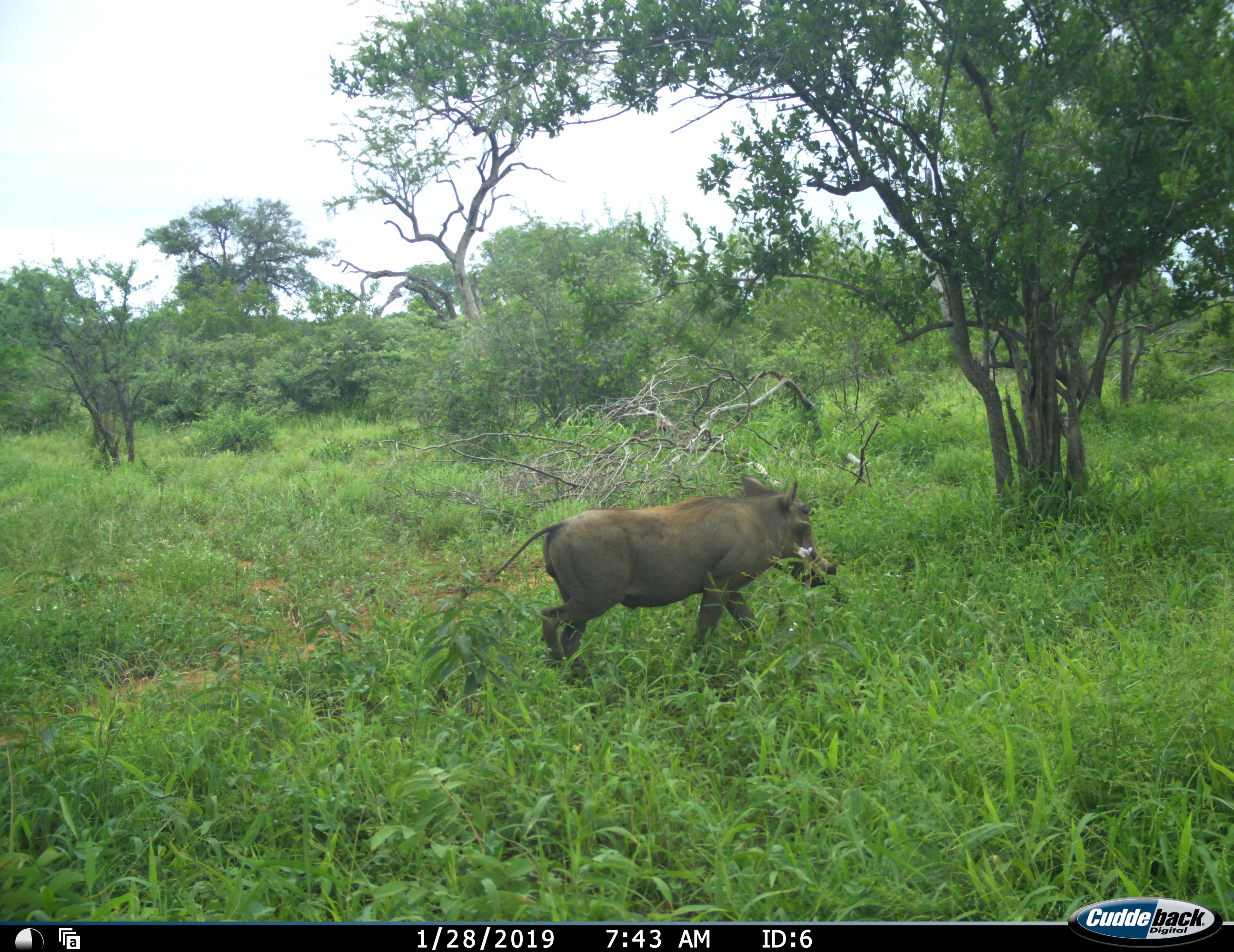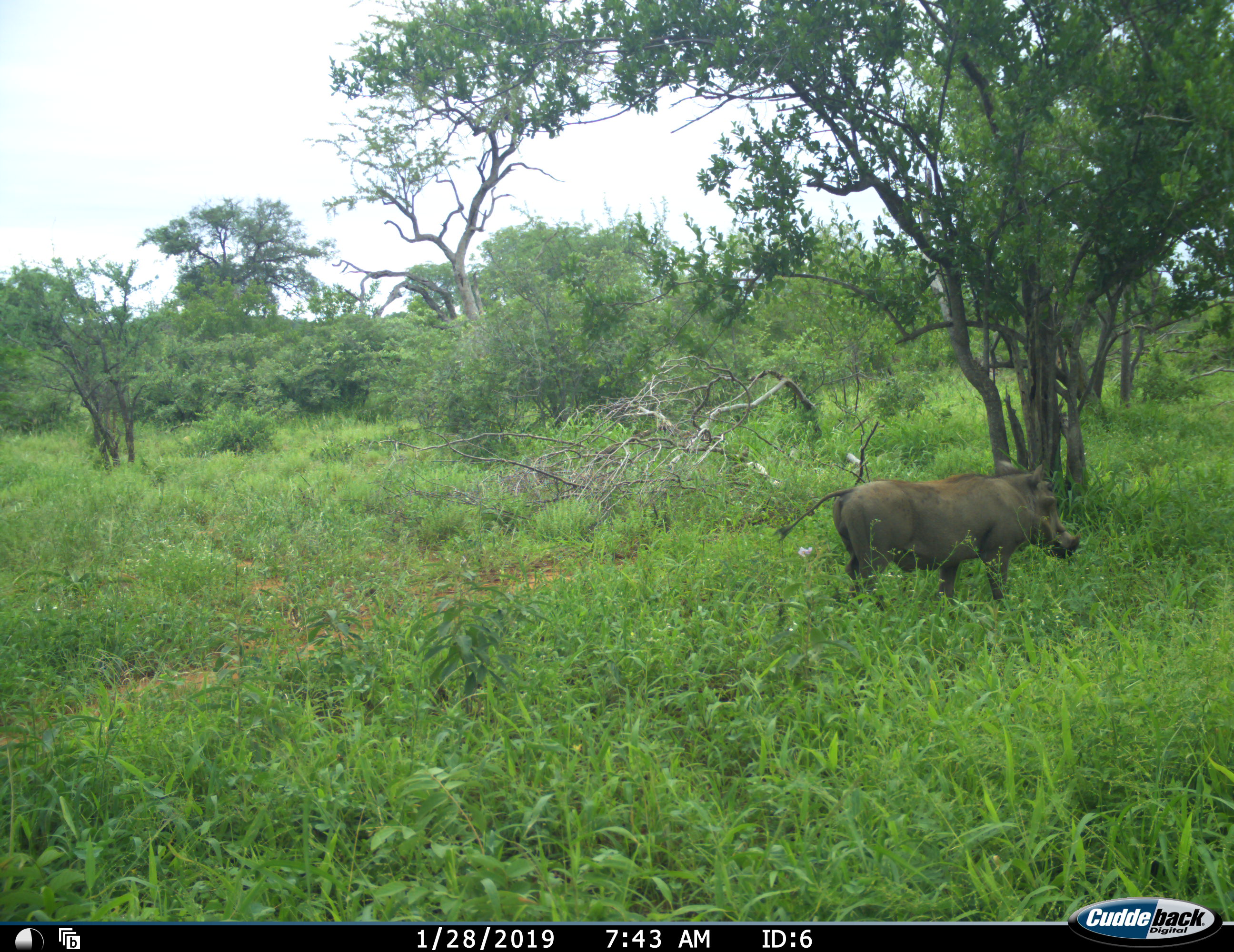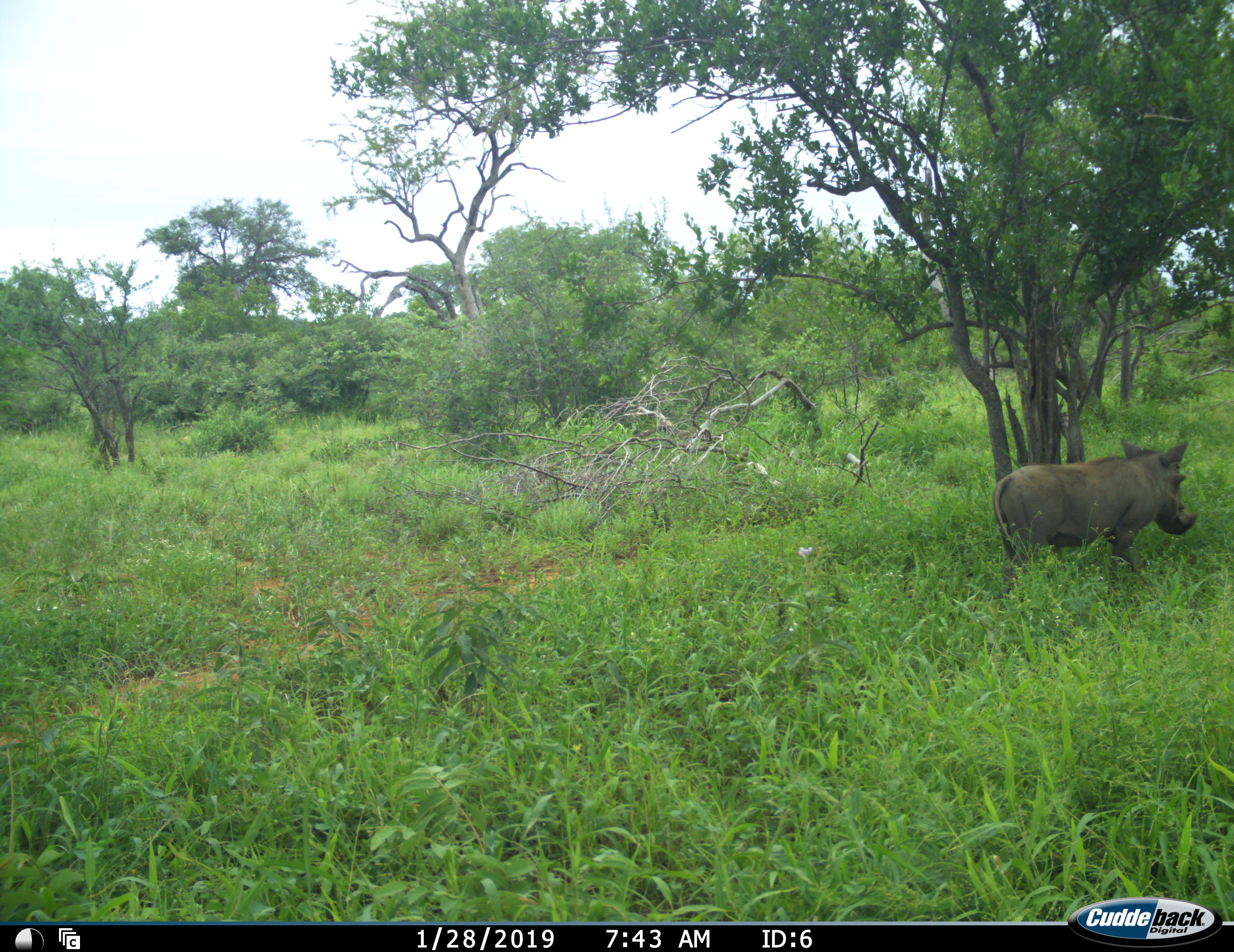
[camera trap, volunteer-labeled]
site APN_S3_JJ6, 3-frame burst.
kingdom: Animalia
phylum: Chordata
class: Mammalia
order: Artiodactyla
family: Suidae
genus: Phacochoerus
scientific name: Phacochoerus africanus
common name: warthog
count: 1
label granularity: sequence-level